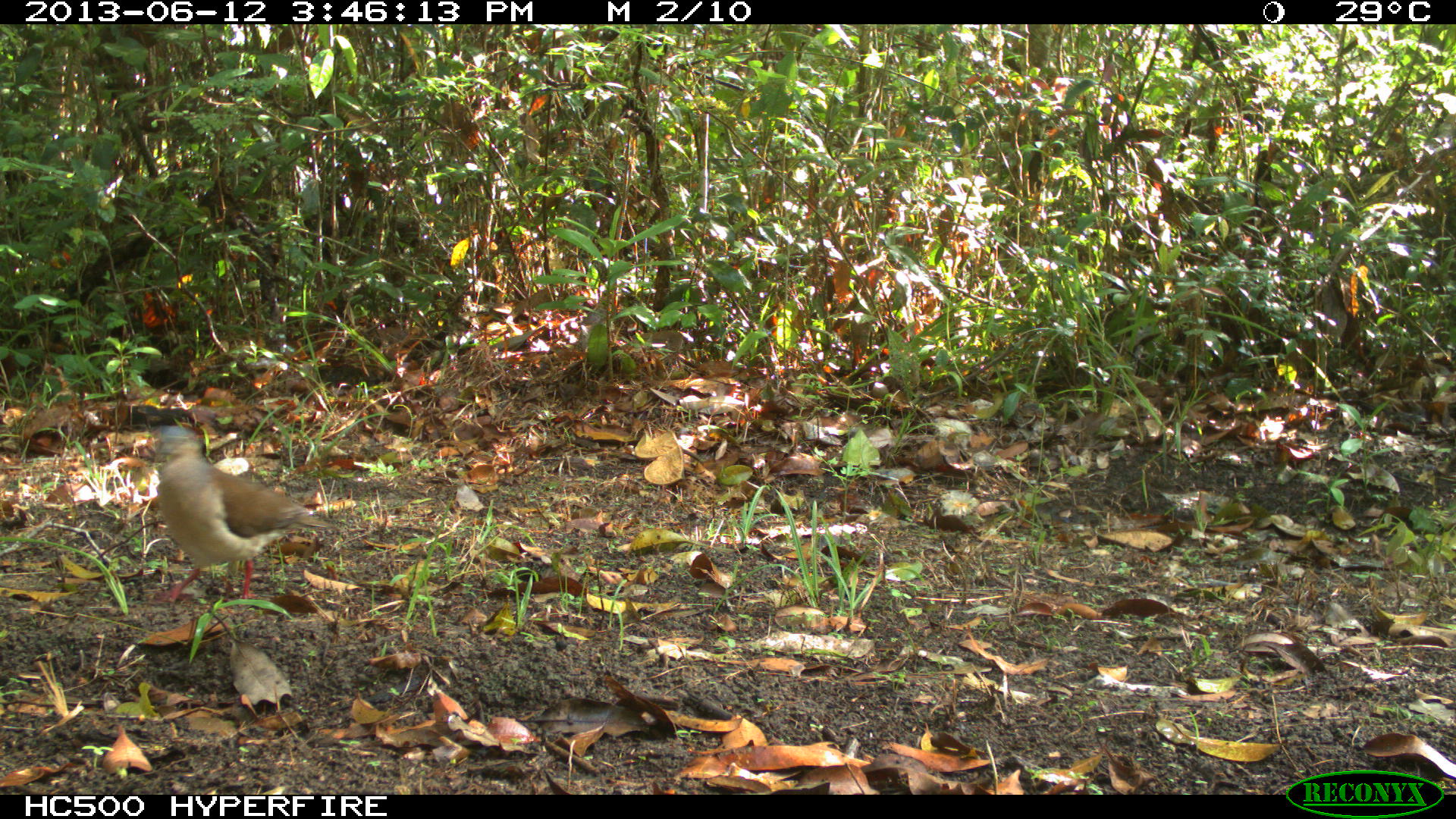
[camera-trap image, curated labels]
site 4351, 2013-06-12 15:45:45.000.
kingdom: Animalia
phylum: Chordata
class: Aves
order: Columbiformes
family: Columbidae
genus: Leptotila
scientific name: Leptotila plumbeiceps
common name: gray-headed dove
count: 1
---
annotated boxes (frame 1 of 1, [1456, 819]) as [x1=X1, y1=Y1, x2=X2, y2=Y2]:
leptotila plumbeiceps: [x1=149, y1=425, x2=339, y2=605]